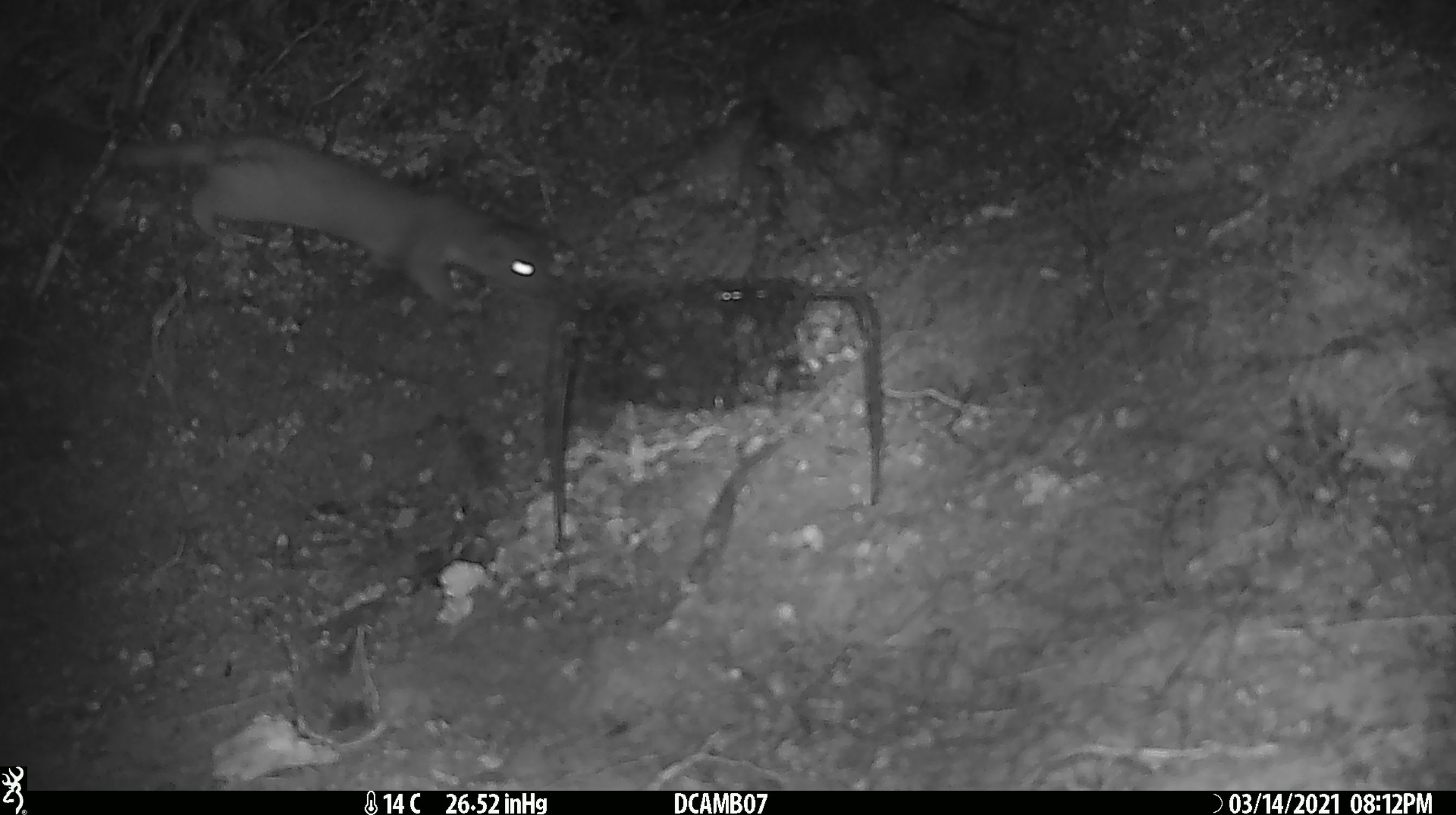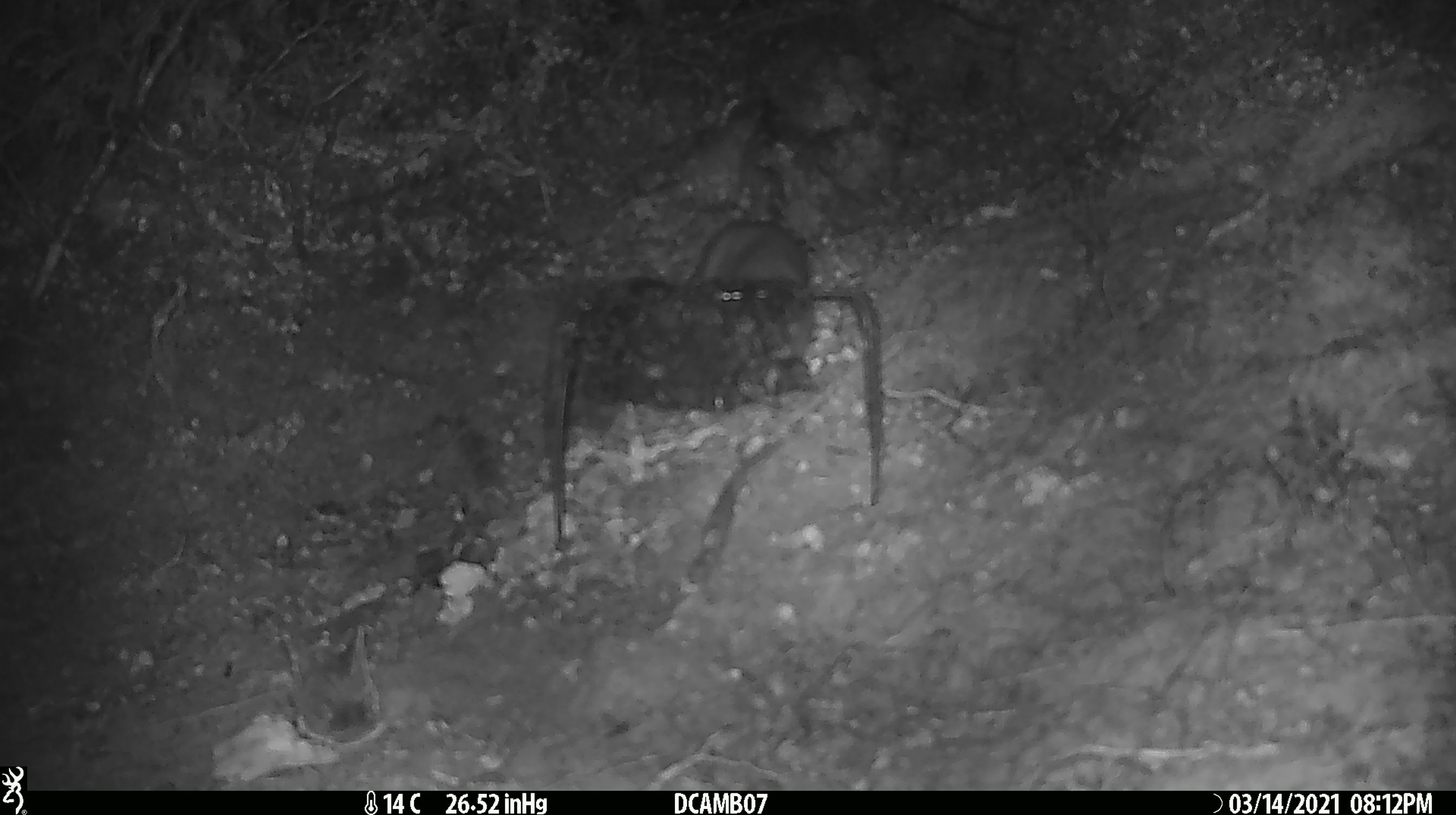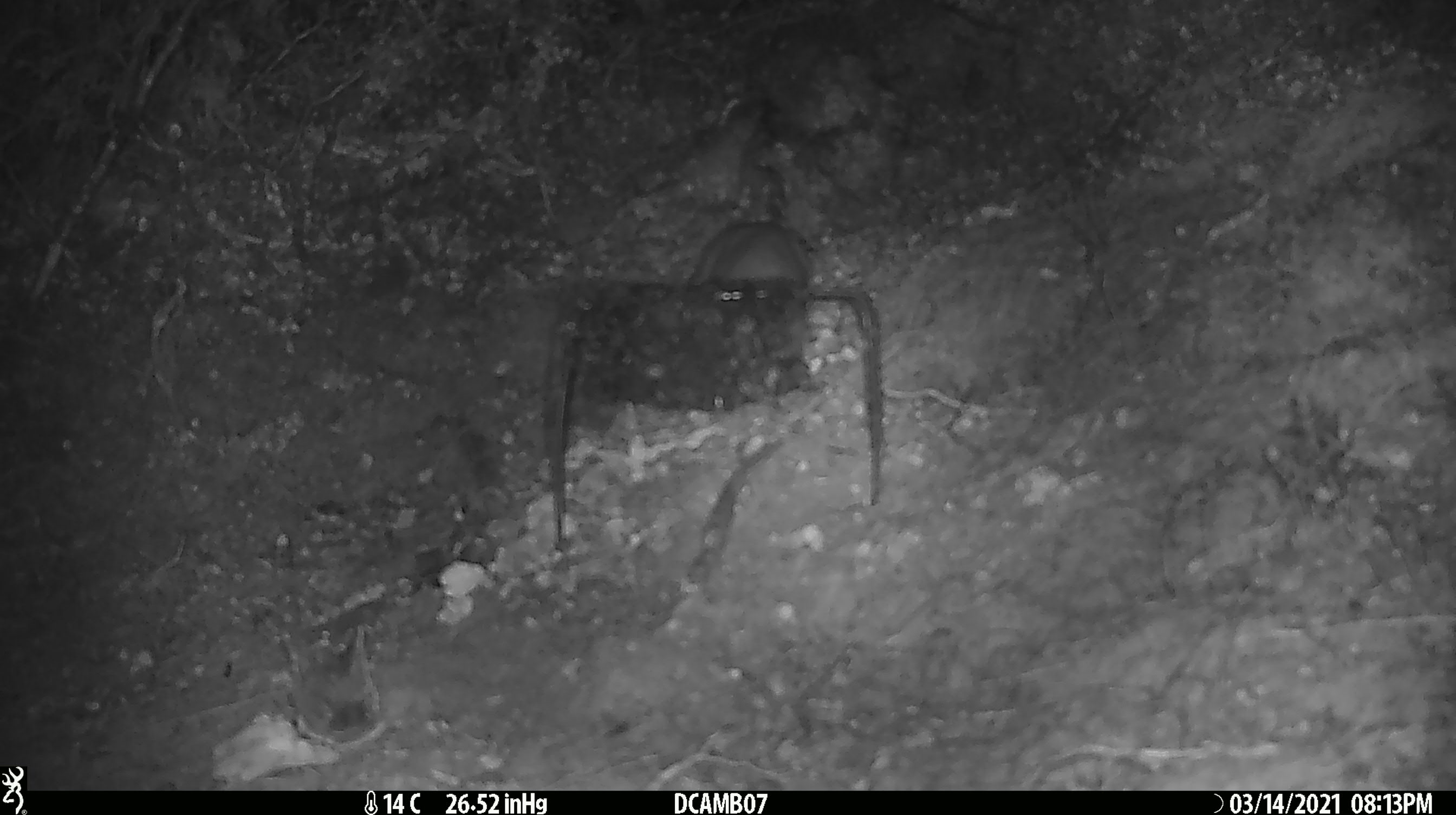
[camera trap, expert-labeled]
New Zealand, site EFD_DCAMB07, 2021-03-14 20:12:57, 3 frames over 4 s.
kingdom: Animalia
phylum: Chordata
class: Mammalia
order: Carnivora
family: Mustelidae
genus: Mustela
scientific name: Mustela erminea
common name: stoat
Stoat (Mustela erminea).